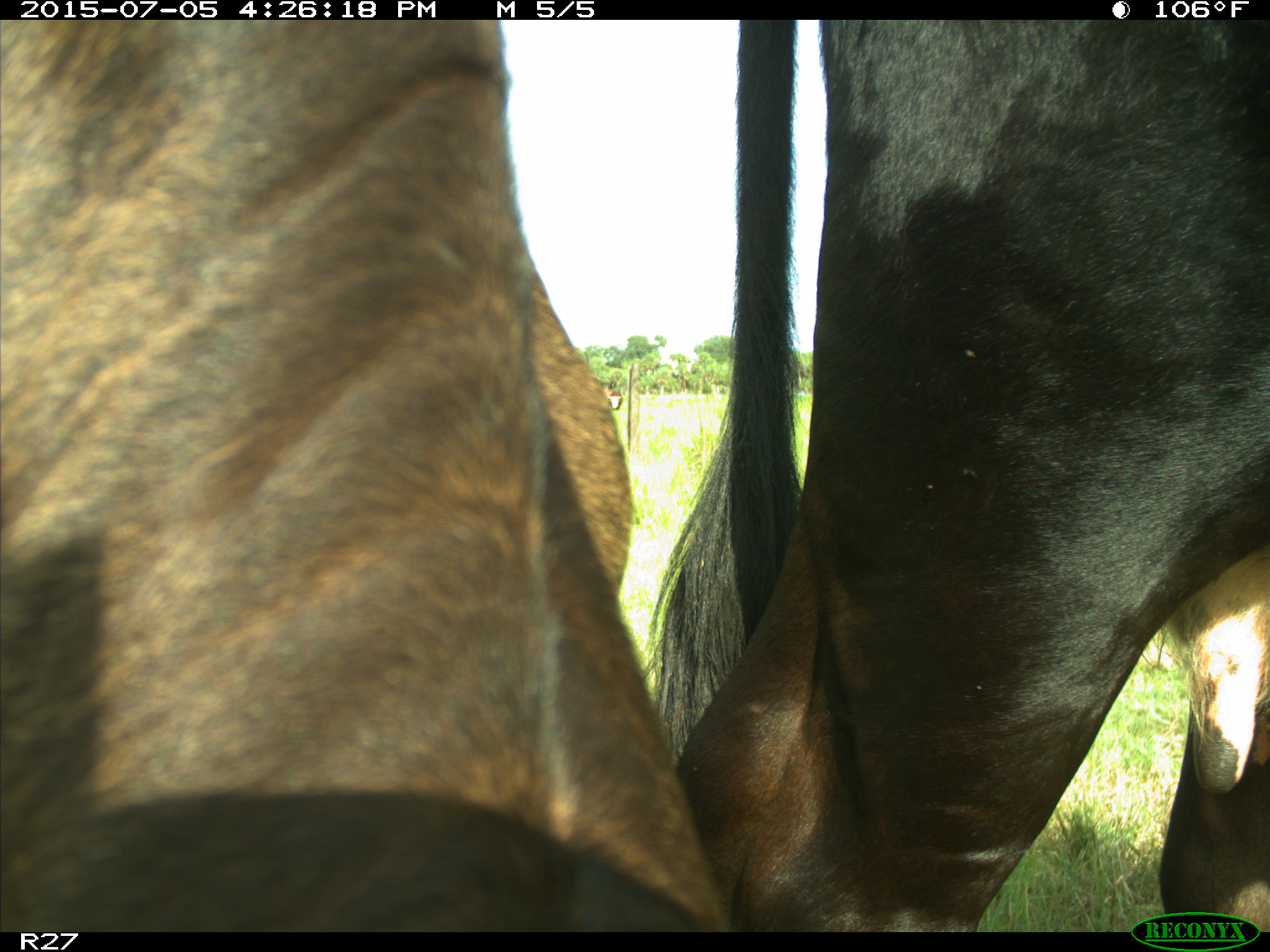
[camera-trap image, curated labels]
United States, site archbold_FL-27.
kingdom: Animalia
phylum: Chordata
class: Mammalia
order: Artiodactyla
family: Bovidae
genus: Bos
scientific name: Bos taurus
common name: domestic cow